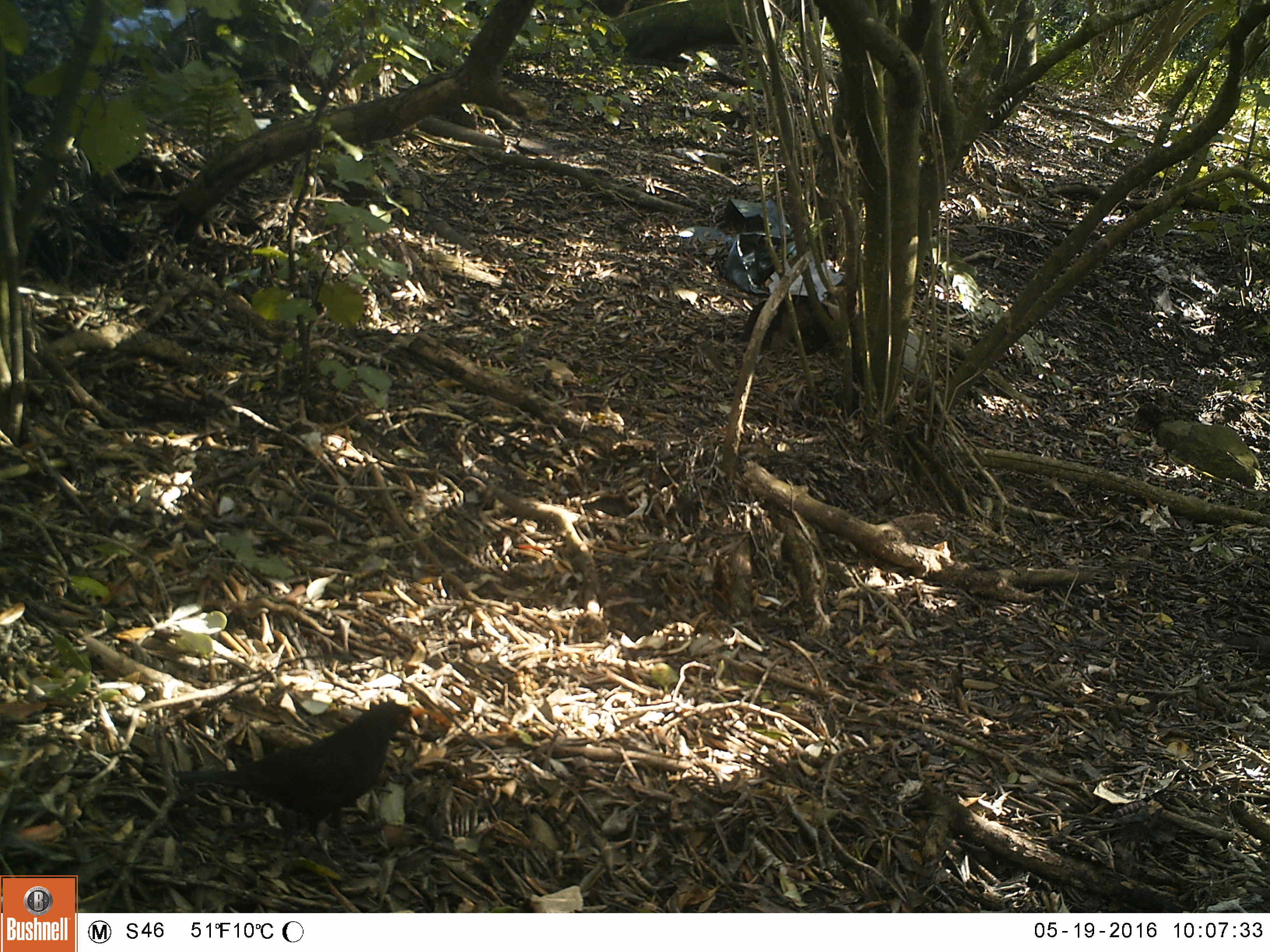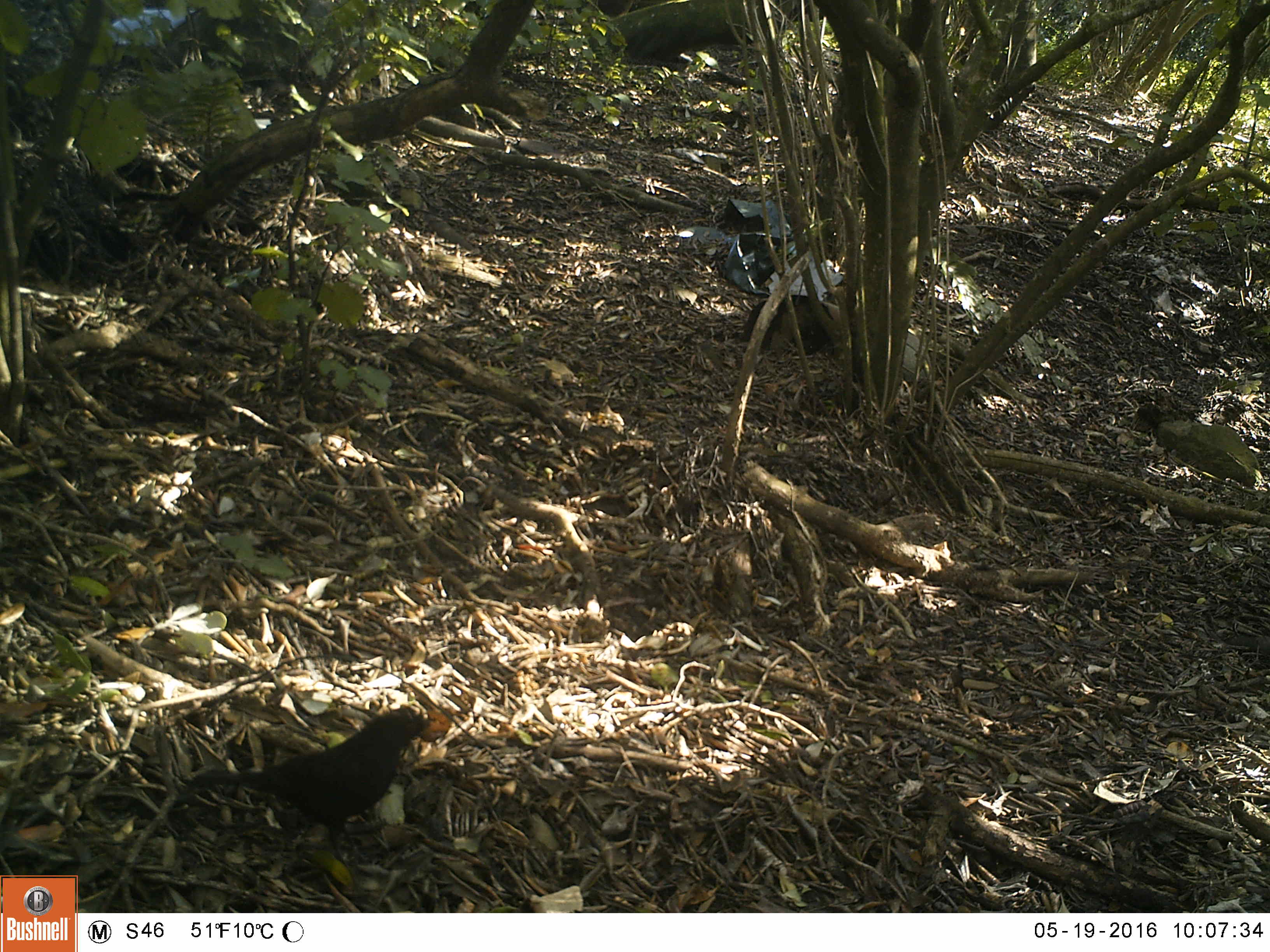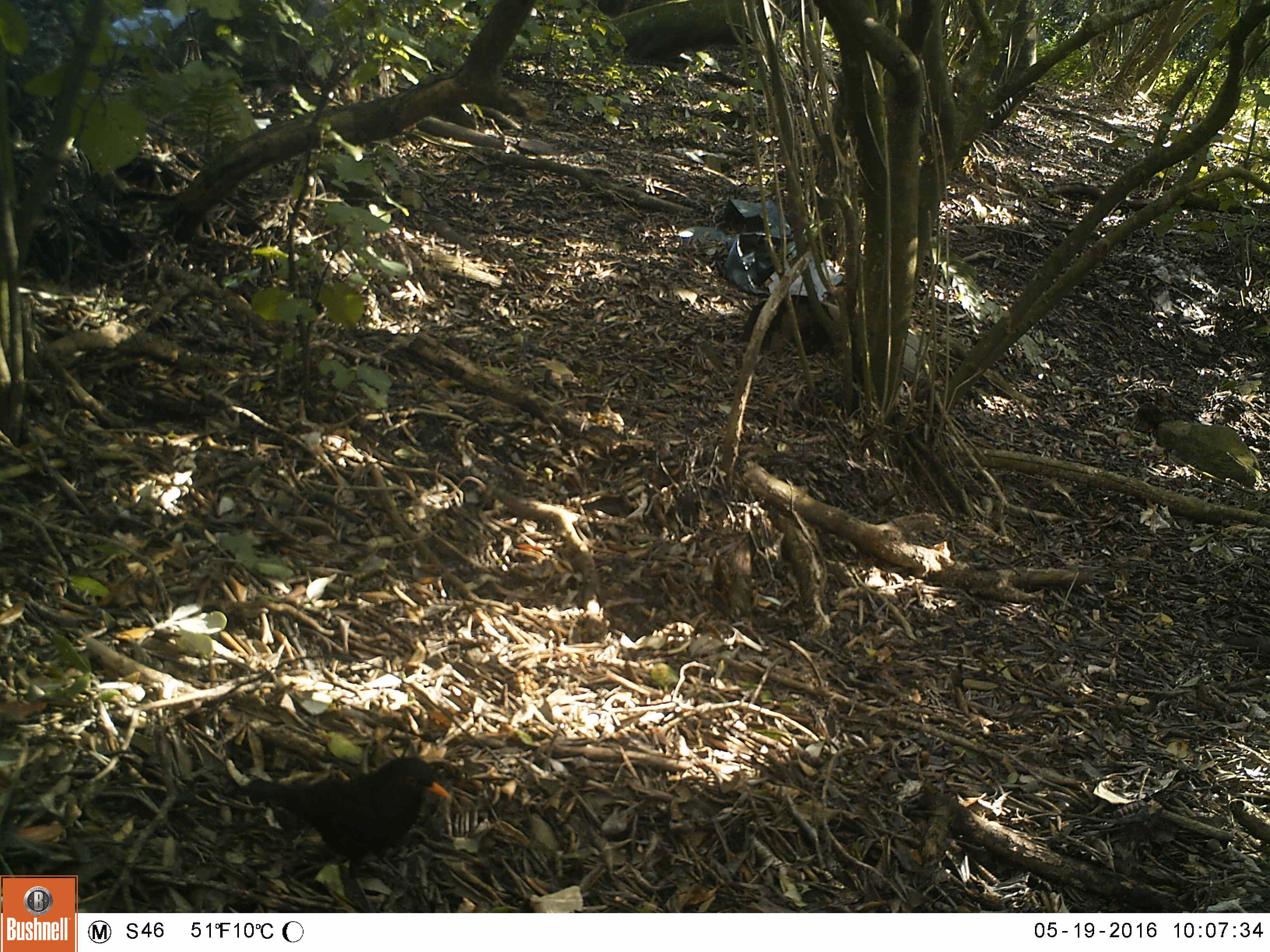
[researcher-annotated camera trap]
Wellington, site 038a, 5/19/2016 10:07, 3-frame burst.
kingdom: Animalia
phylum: Chordata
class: Aves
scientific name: Aves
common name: bird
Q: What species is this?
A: Bird (Aves).